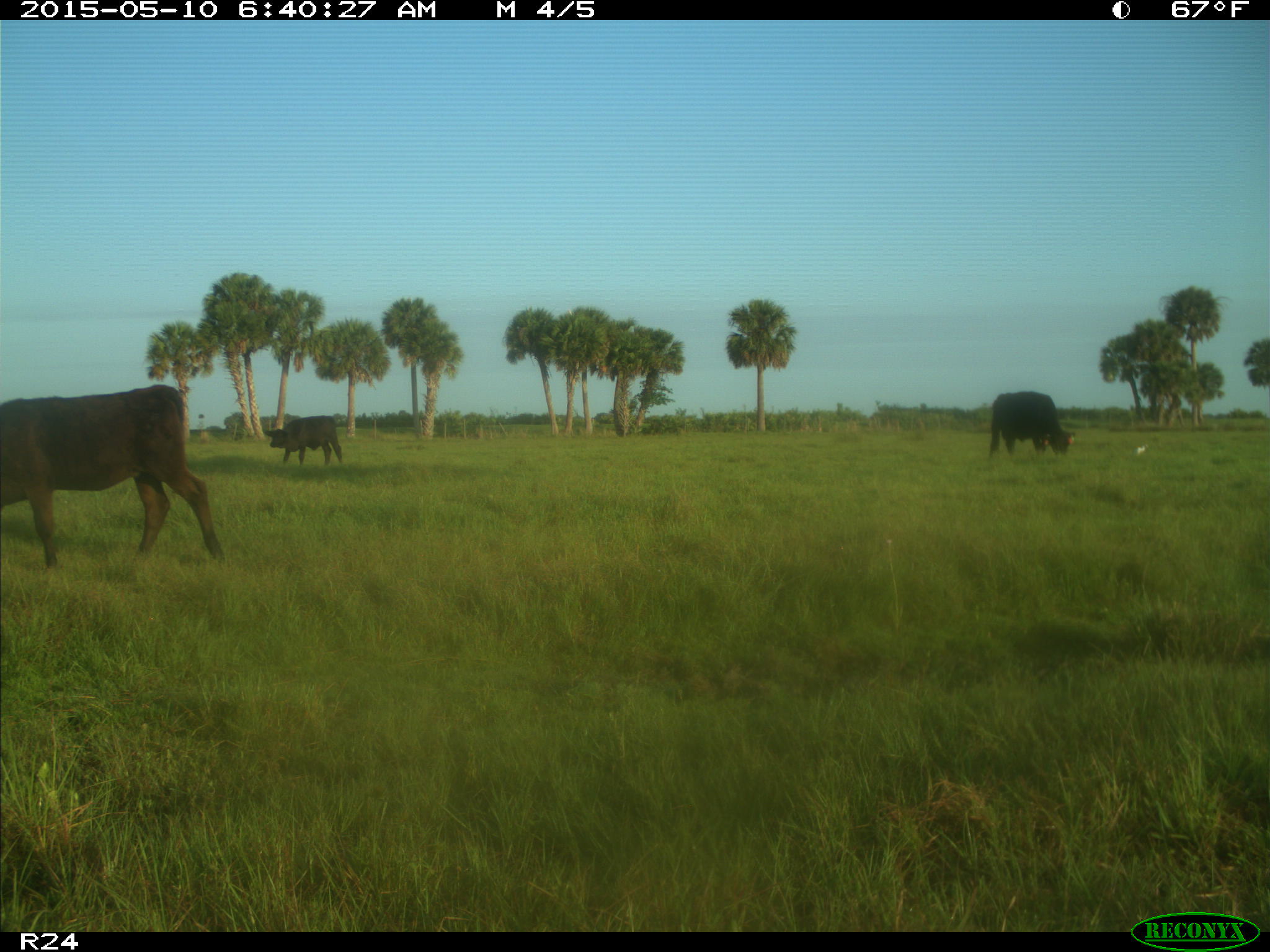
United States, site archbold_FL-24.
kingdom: Animalia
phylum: Chordata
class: Mammalia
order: Artiodactyla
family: Bovidae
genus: Bos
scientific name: Bos taurus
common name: domestic cow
Bos taurus (domestic cow).